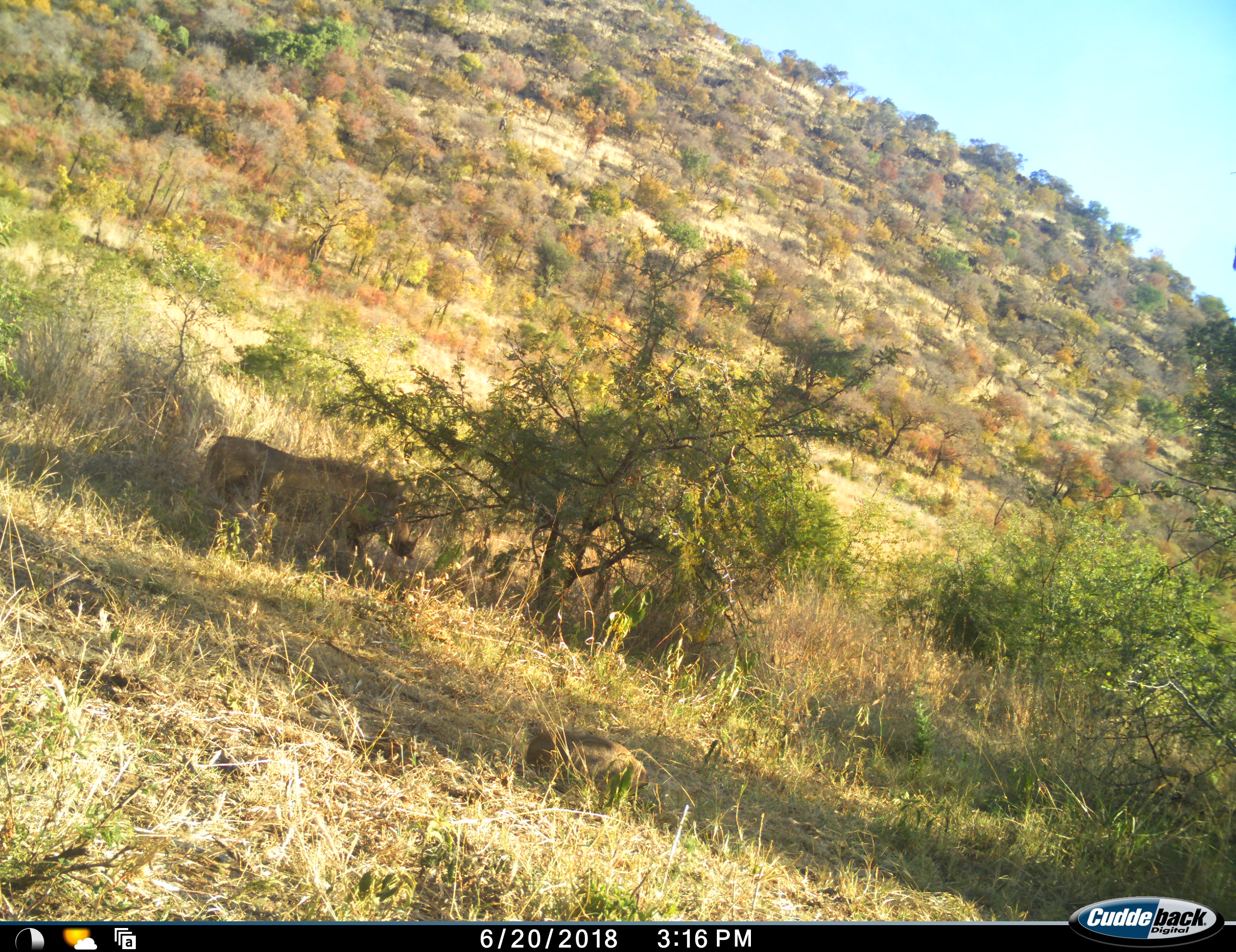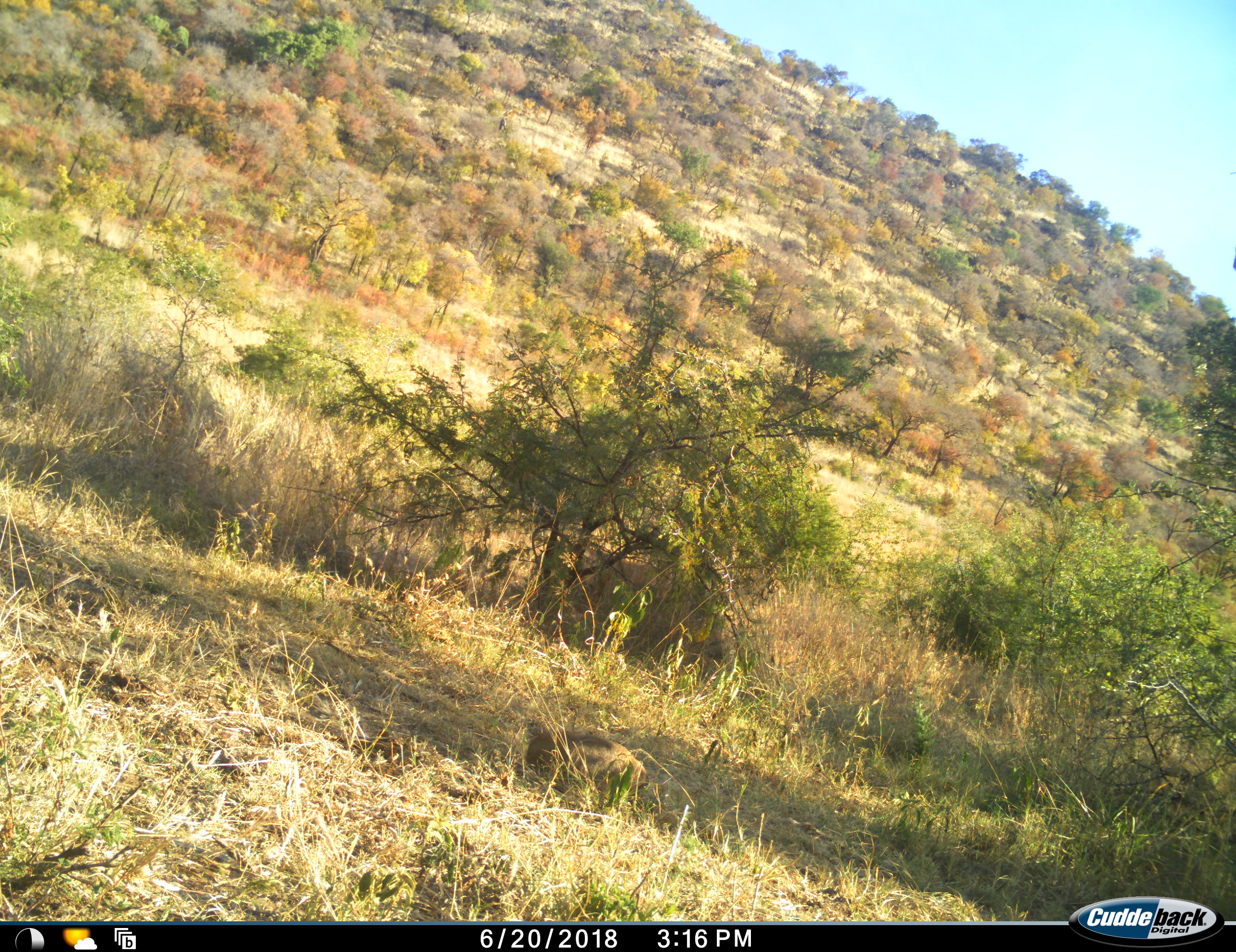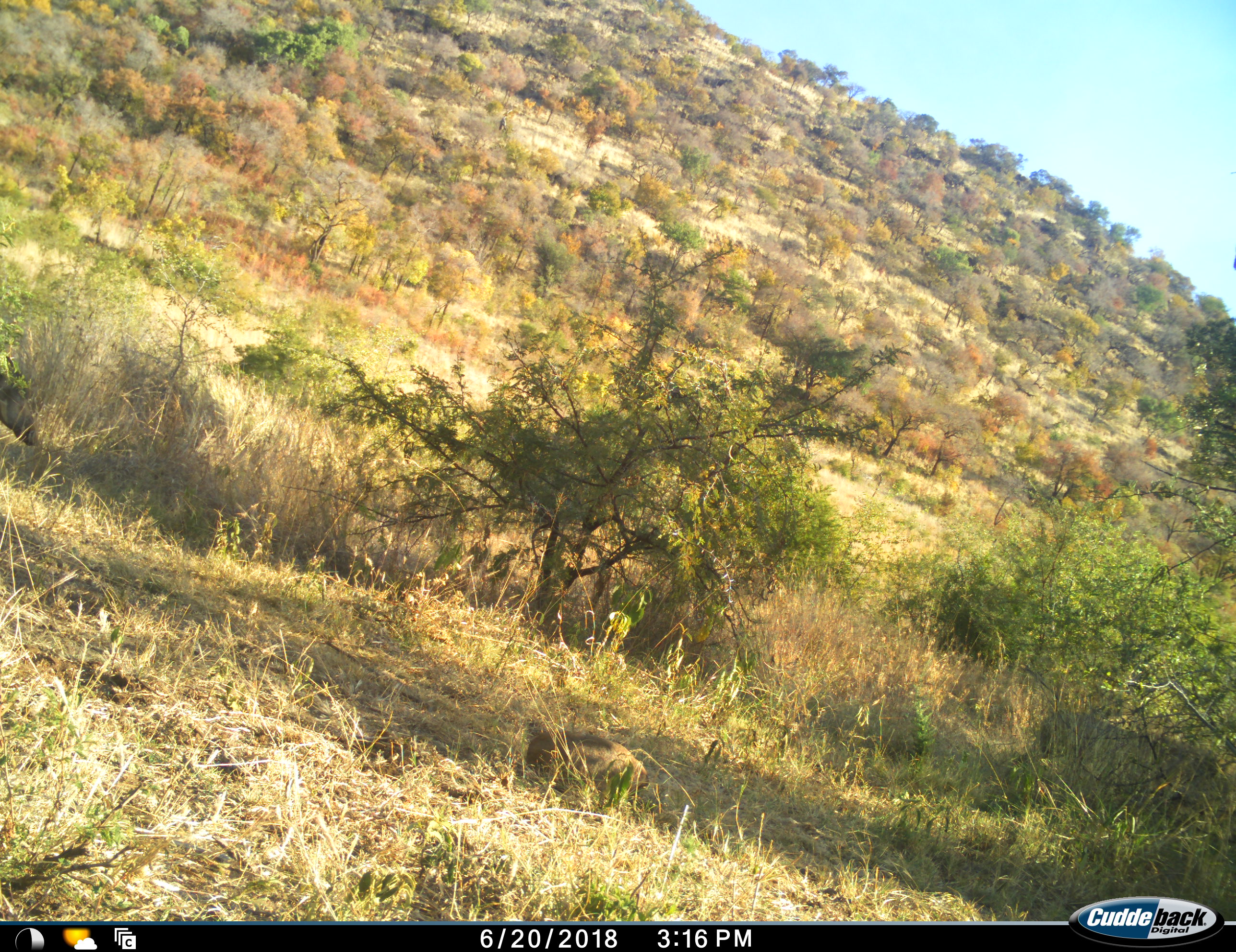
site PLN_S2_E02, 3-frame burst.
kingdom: Animalia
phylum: Chordata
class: Mammalia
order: Artiodactyla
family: Suidae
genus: Phacochoerus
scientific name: Phacochoerus africanus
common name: warthog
Warthog (Phacochoerus africanus), count 2. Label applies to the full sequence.